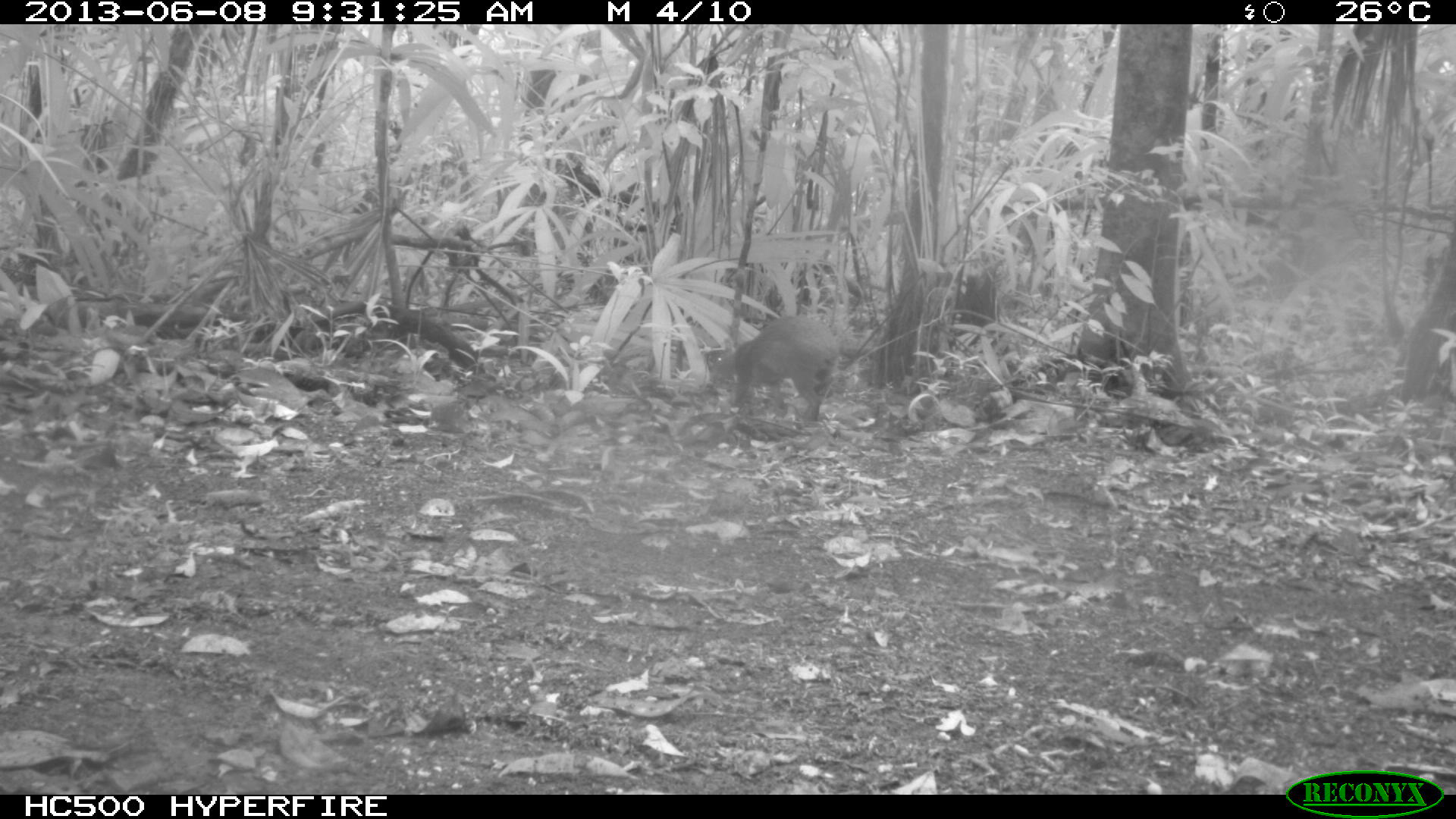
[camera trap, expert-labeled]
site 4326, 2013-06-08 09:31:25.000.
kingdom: Animalia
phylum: Chordata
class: Mammalia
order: Rodentia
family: Dasyproctidae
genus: Dasyprocta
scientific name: Dasyprocta punctata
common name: central american agouti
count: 1